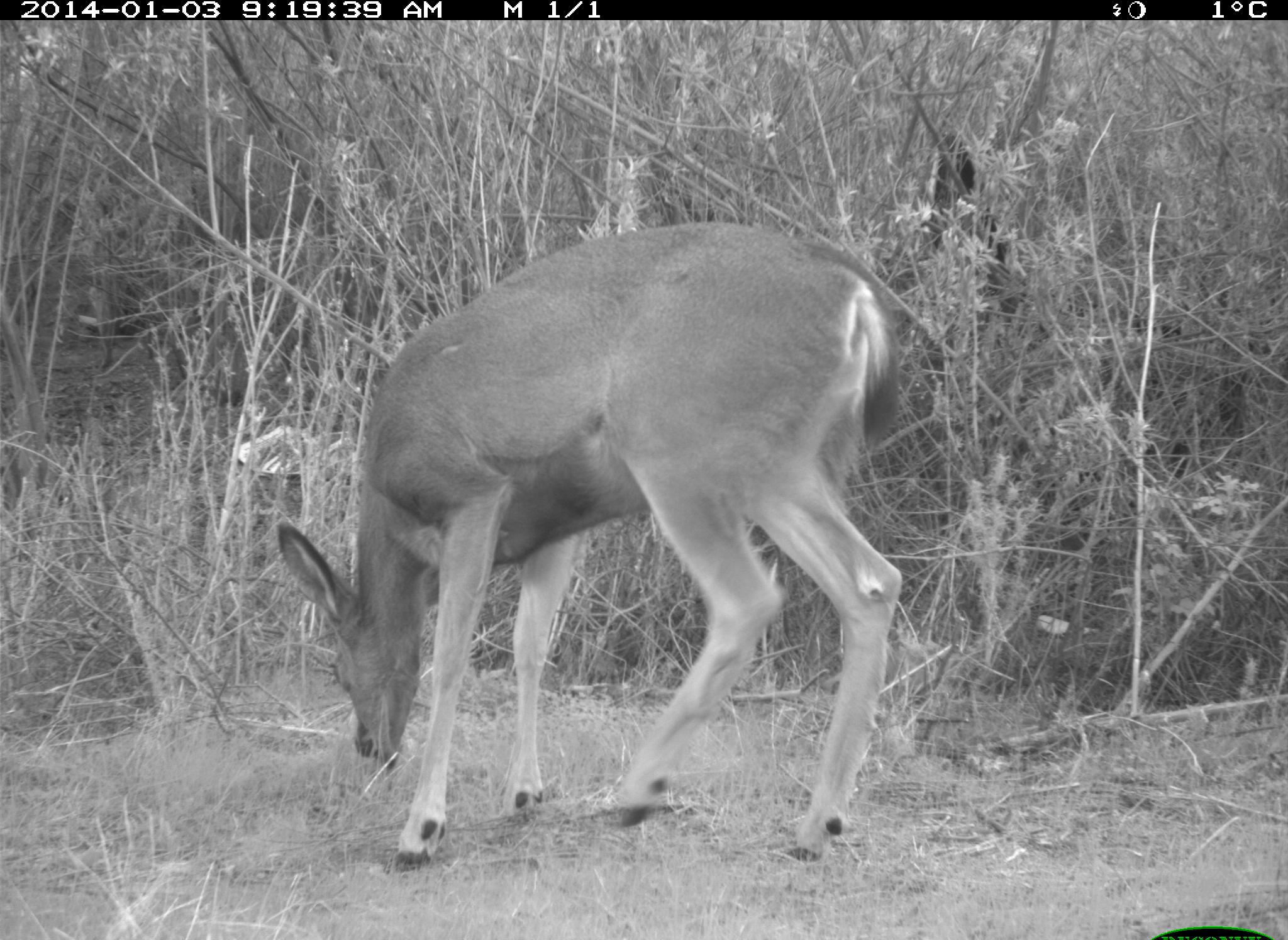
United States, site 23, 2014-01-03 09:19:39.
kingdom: Animalia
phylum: Chordata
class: Mammalia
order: Artiodactyla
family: Cervidae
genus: Odocoileus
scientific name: Odocoileus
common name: deer